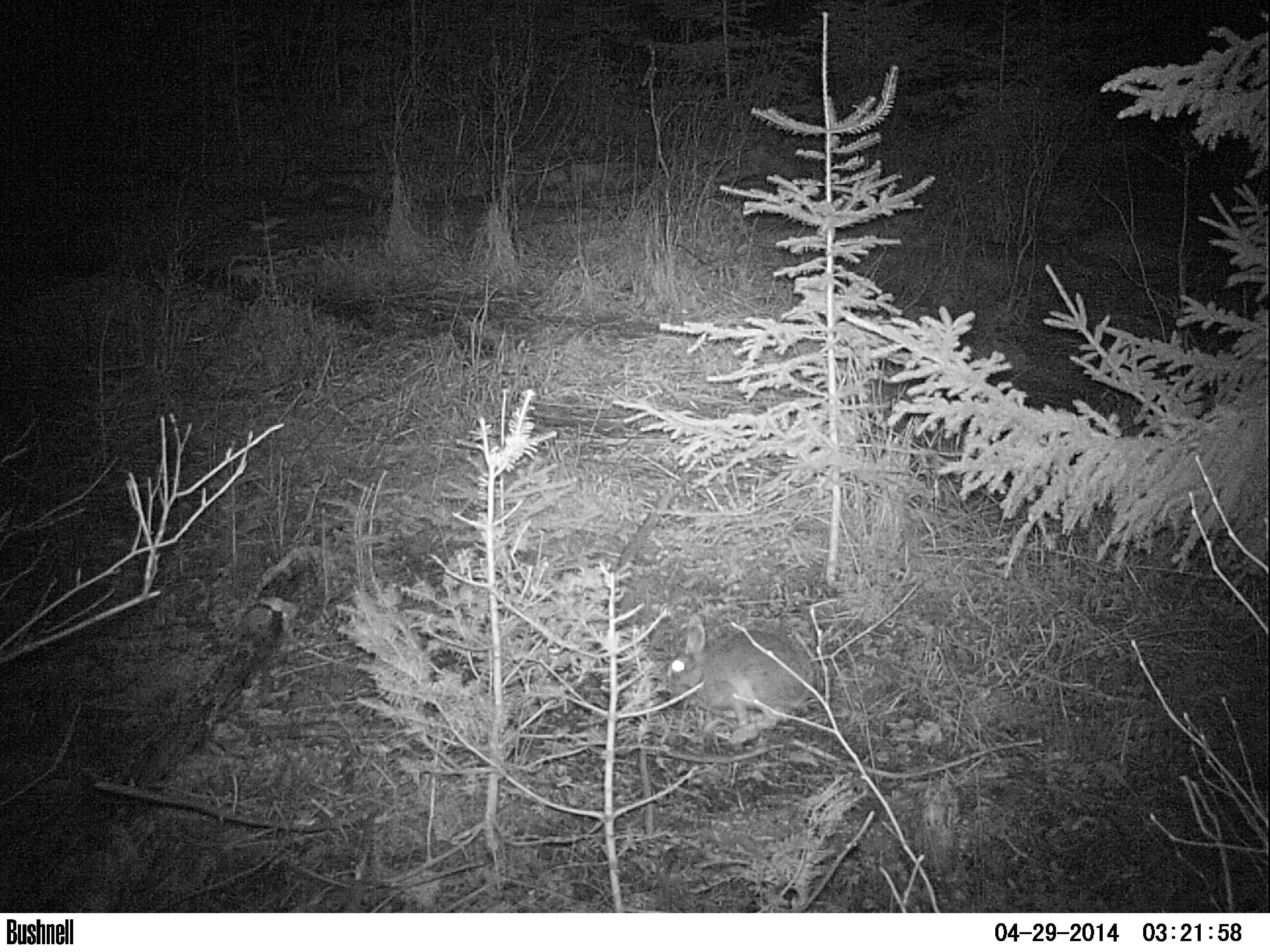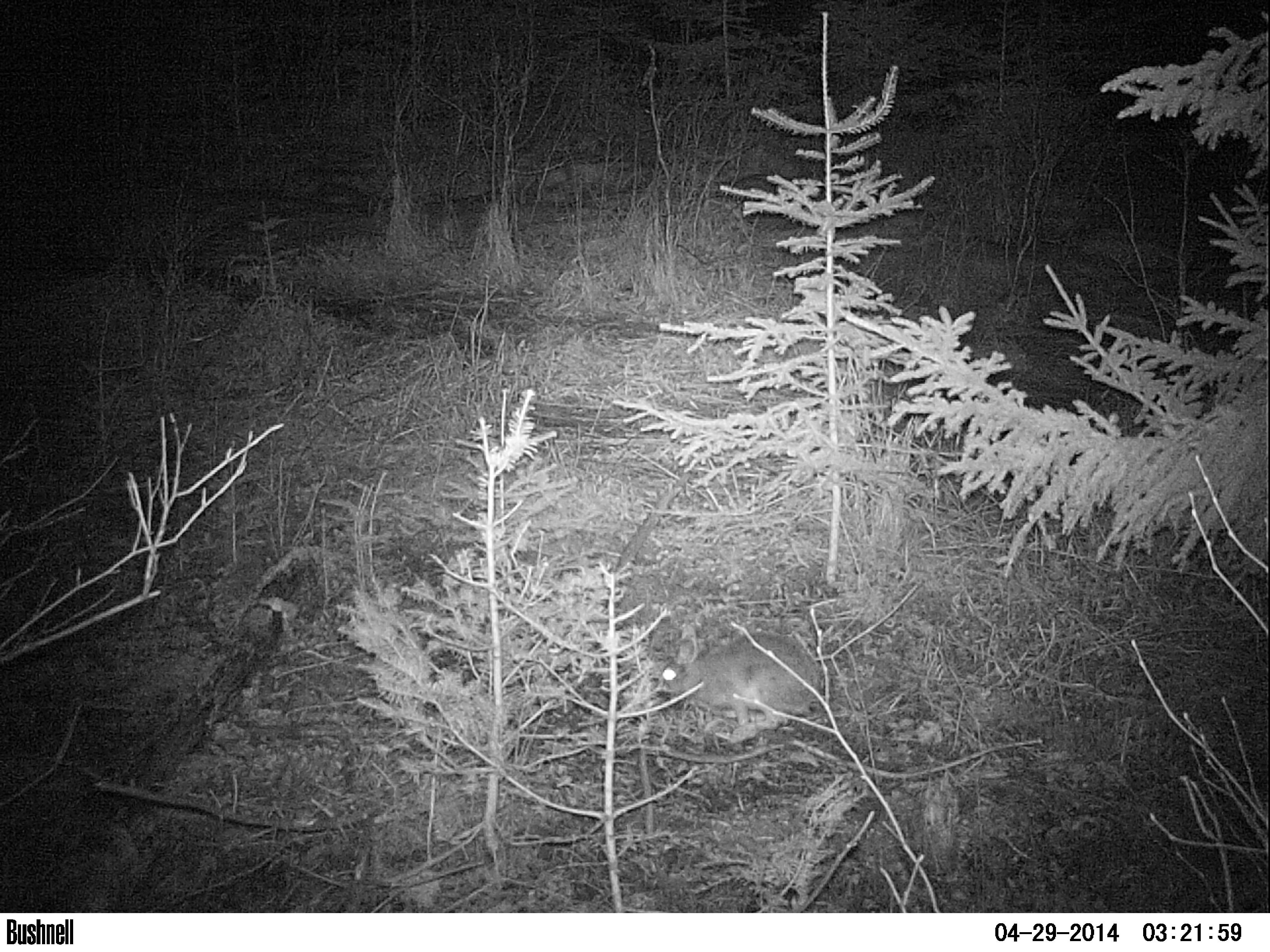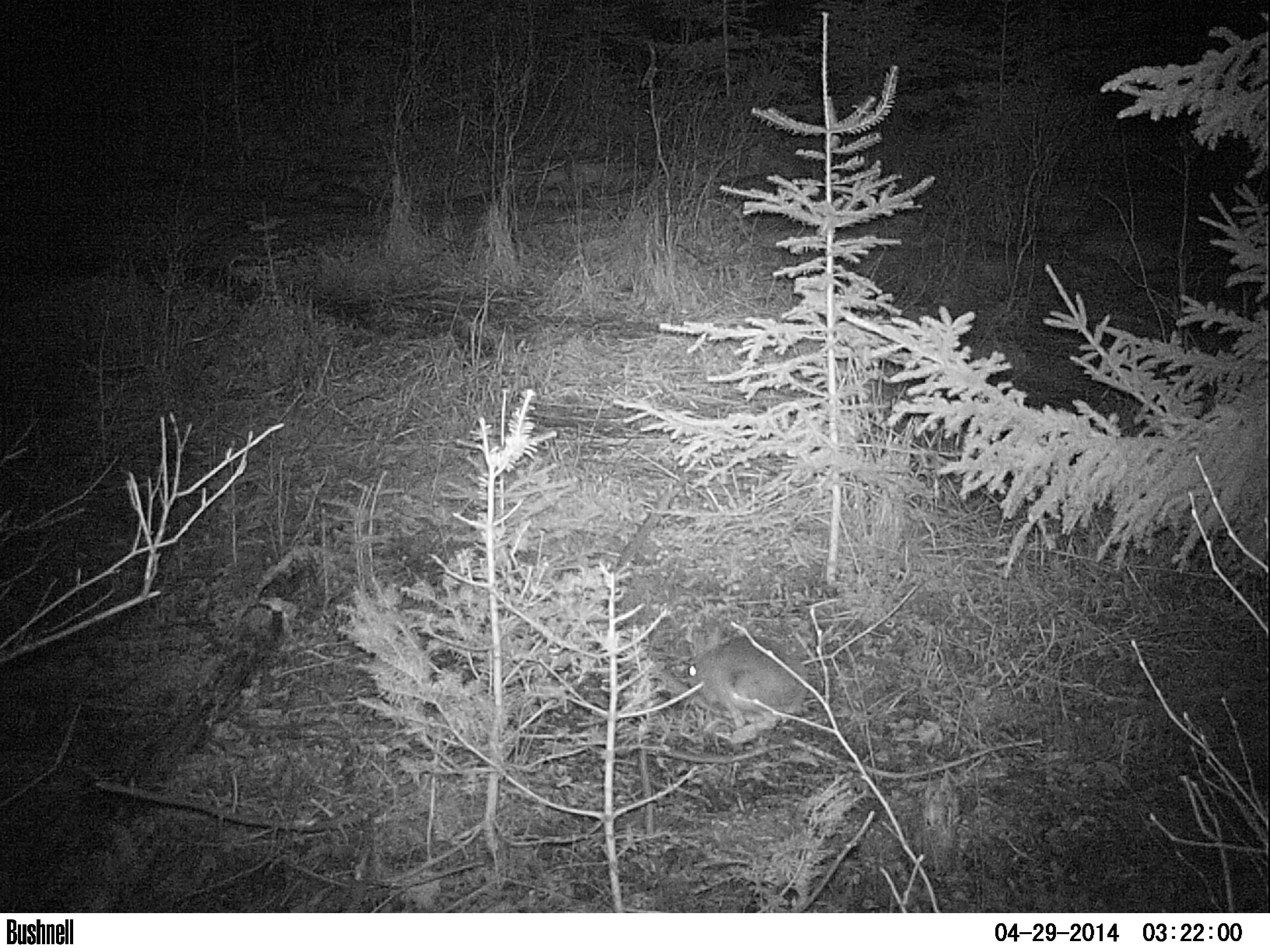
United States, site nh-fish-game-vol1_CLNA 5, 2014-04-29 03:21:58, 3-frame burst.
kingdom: Animalia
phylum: Chordata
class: Mammalia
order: Lagomorpha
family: Leporidae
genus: Lepus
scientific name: Lepus americanus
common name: snowshoe hare